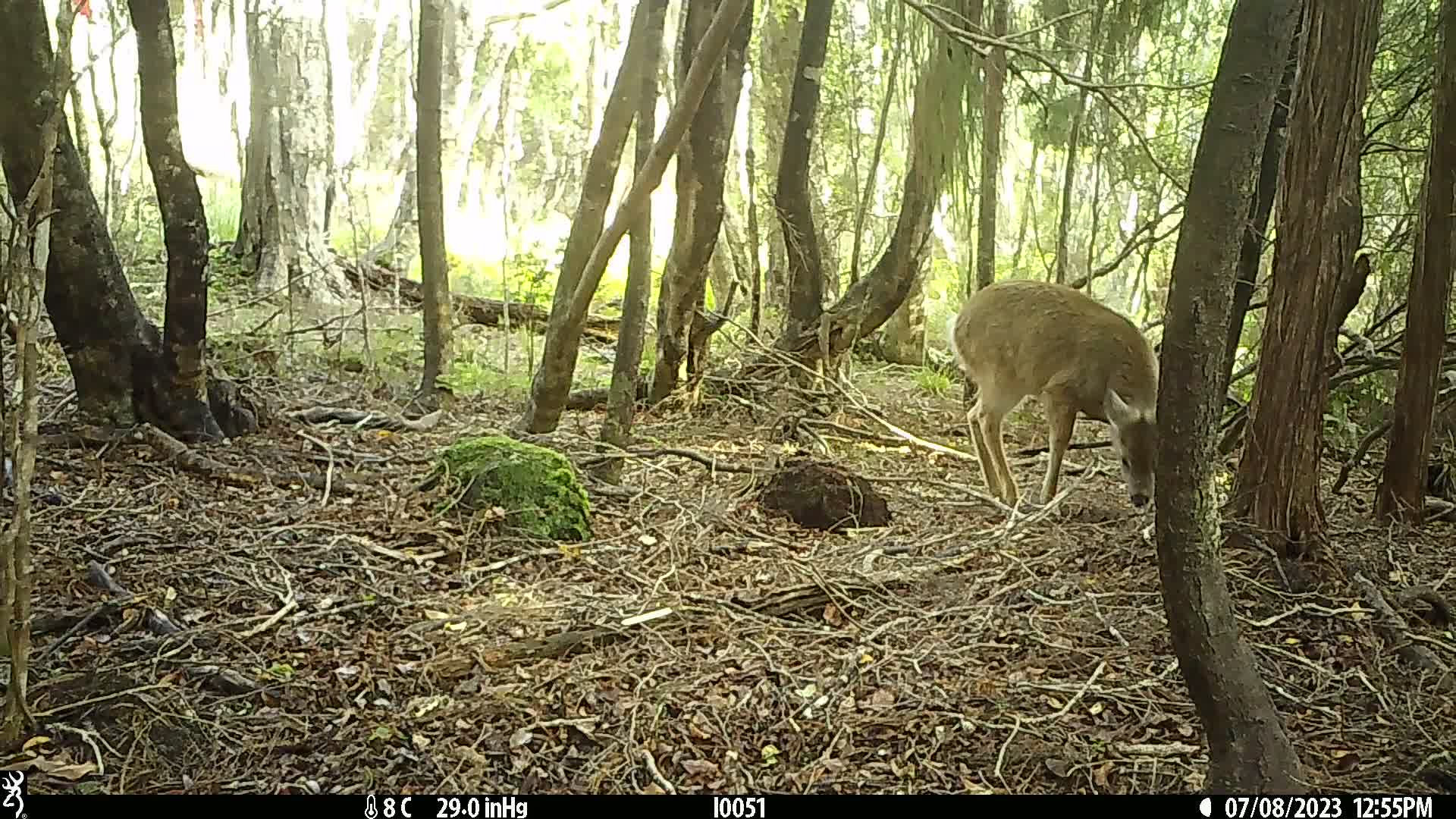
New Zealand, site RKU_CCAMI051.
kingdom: Animalia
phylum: Chordata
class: Mammalia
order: Artiodactyla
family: Cervidae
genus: Odocoileus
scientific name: Odocoileus virginianus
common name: white-tailed deer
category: white tailed deer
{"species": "white tailed deer (white-tailed deer) (Odocoileus virginianus)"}